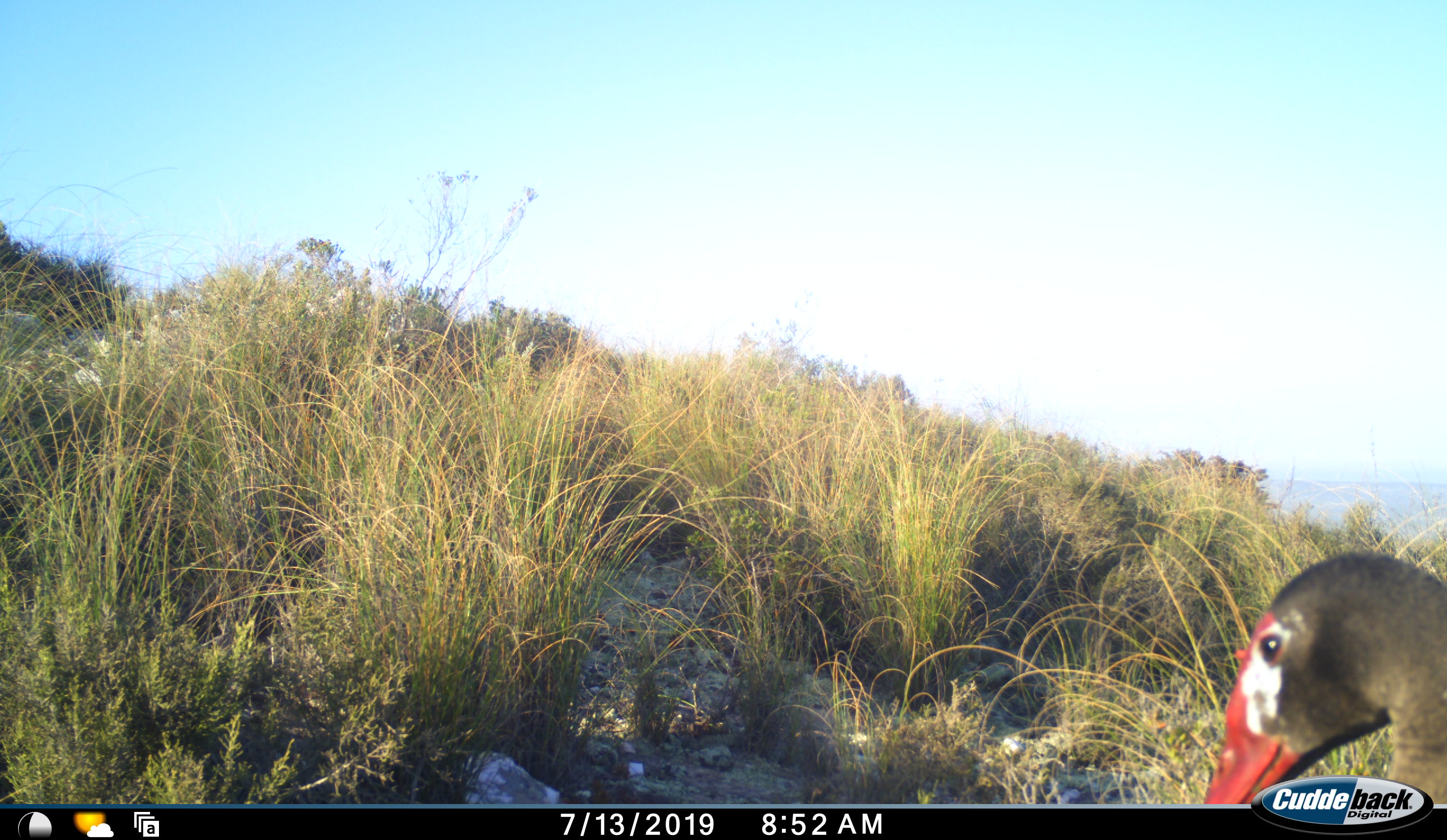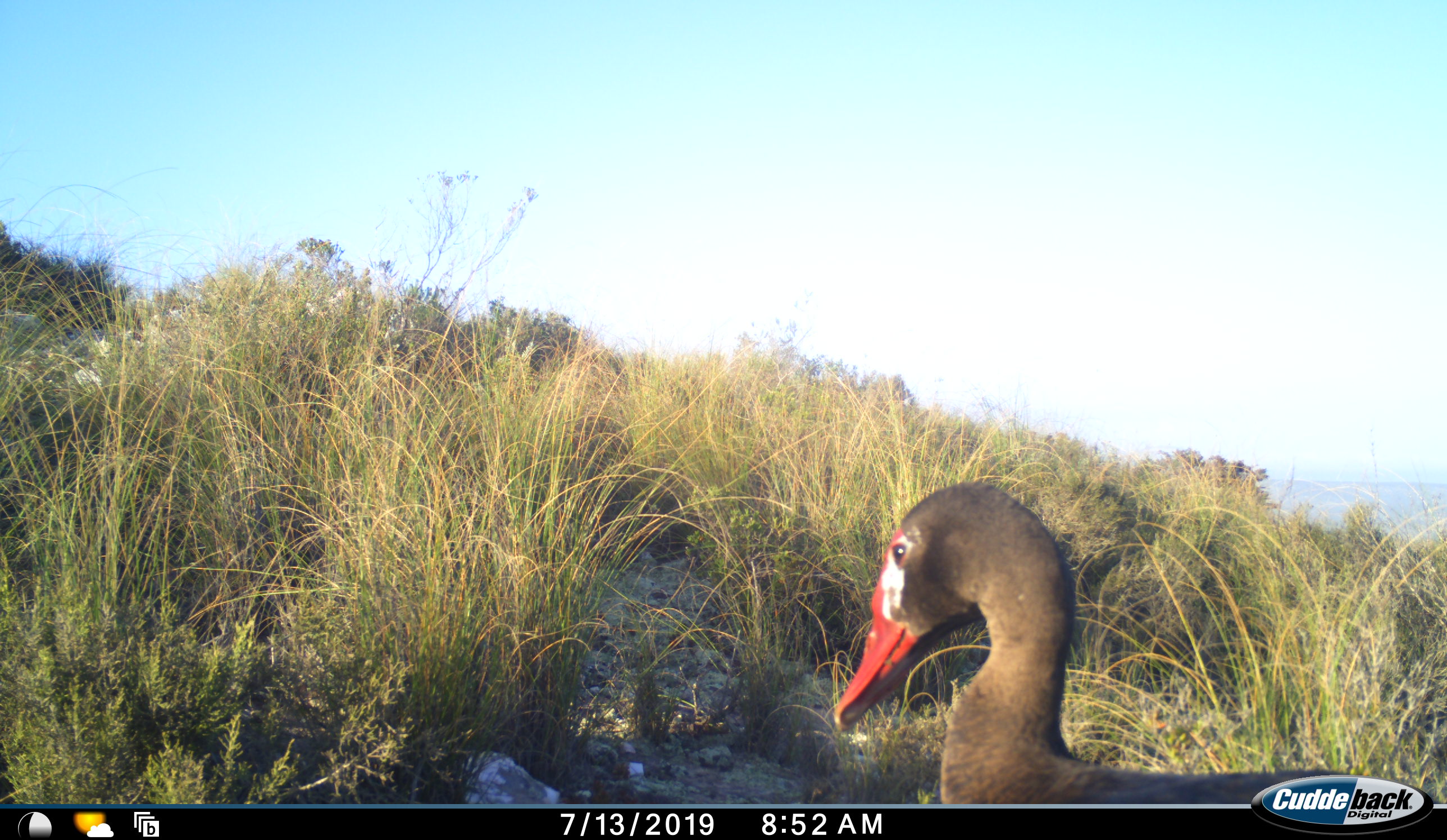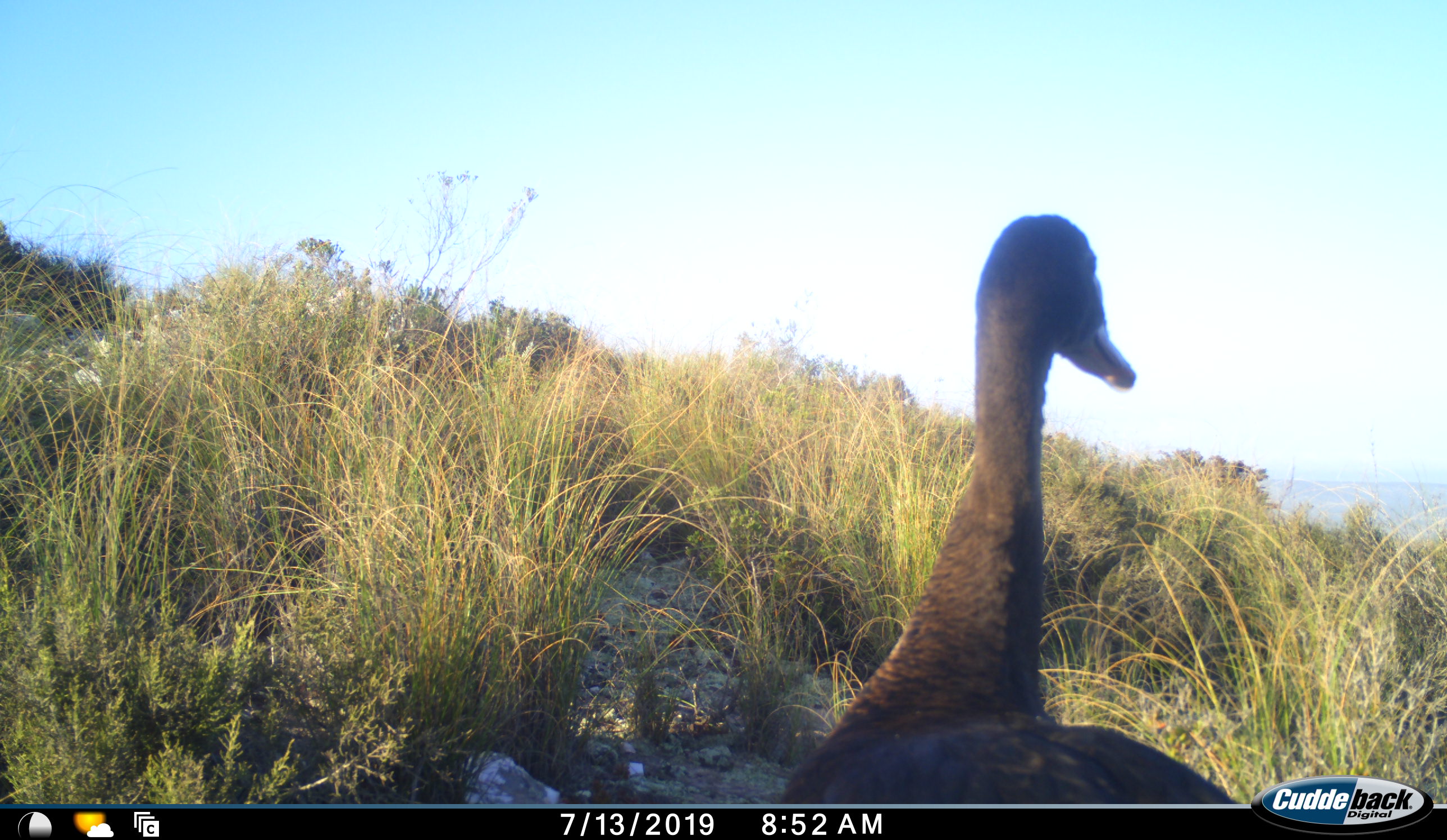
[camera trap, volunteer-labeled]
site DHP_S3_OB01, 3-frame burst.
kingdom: Animalia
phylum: Chordata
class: Aves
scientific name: Aves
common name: bird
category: birdother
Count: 1.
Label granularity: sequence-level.